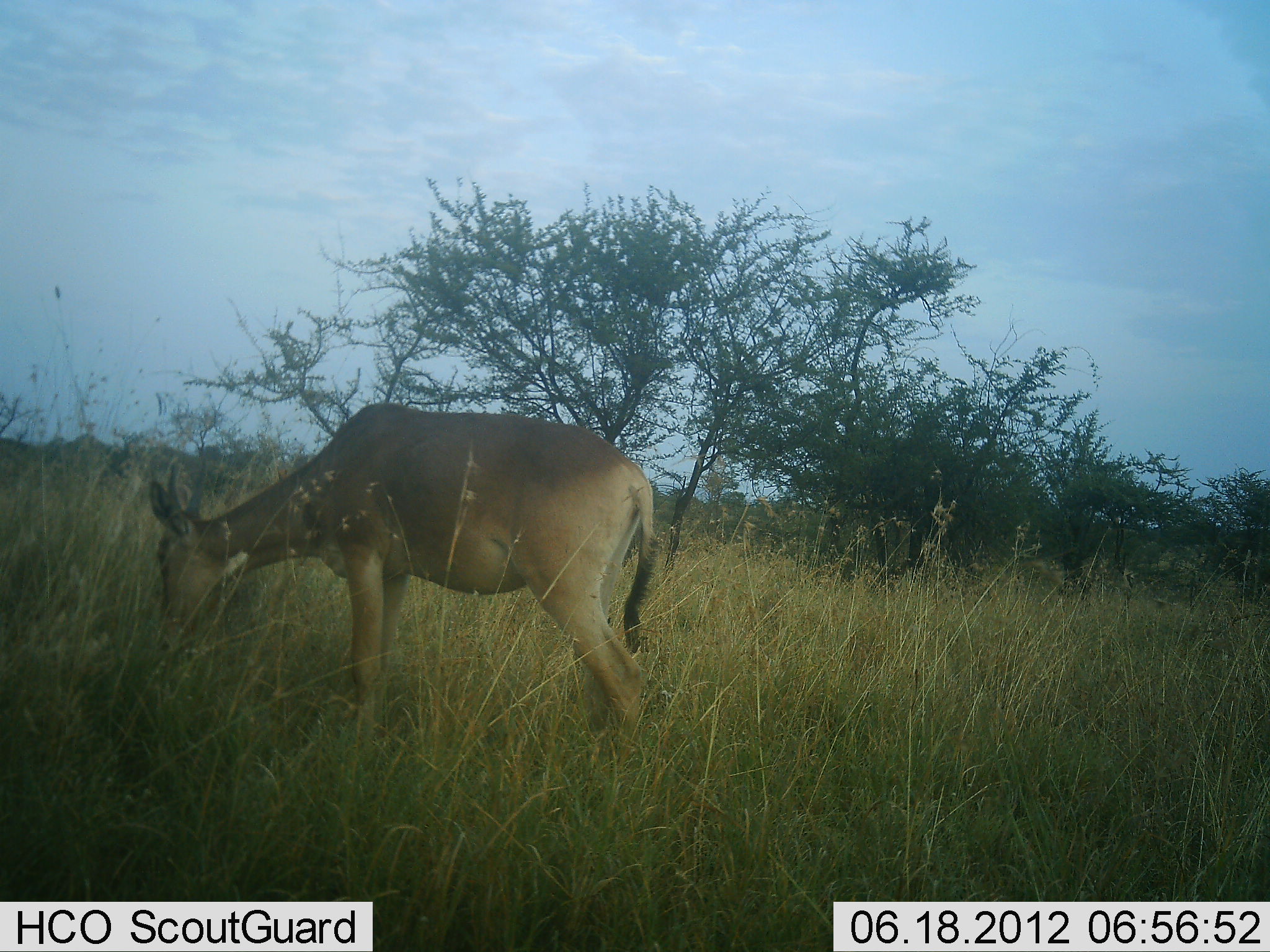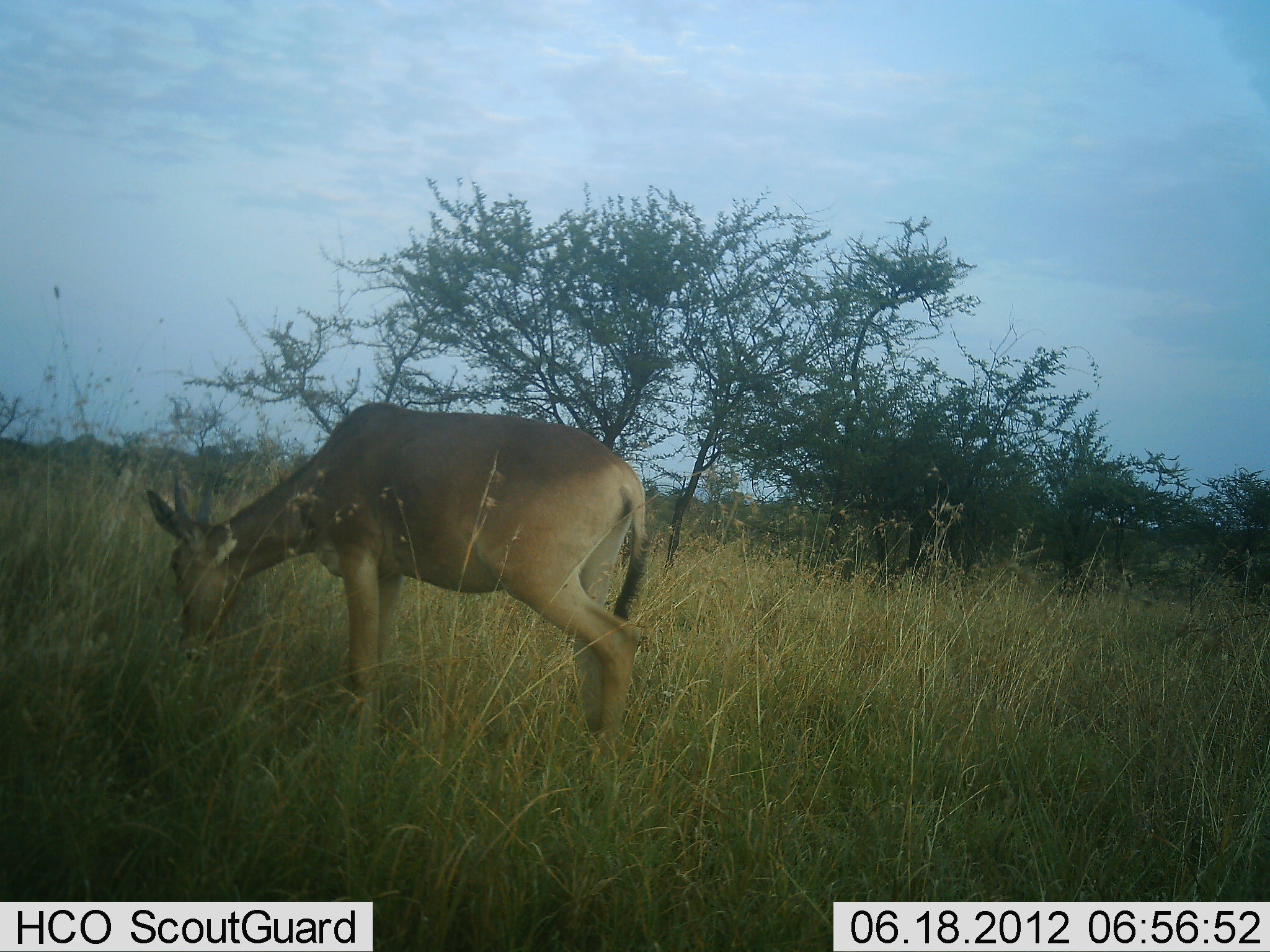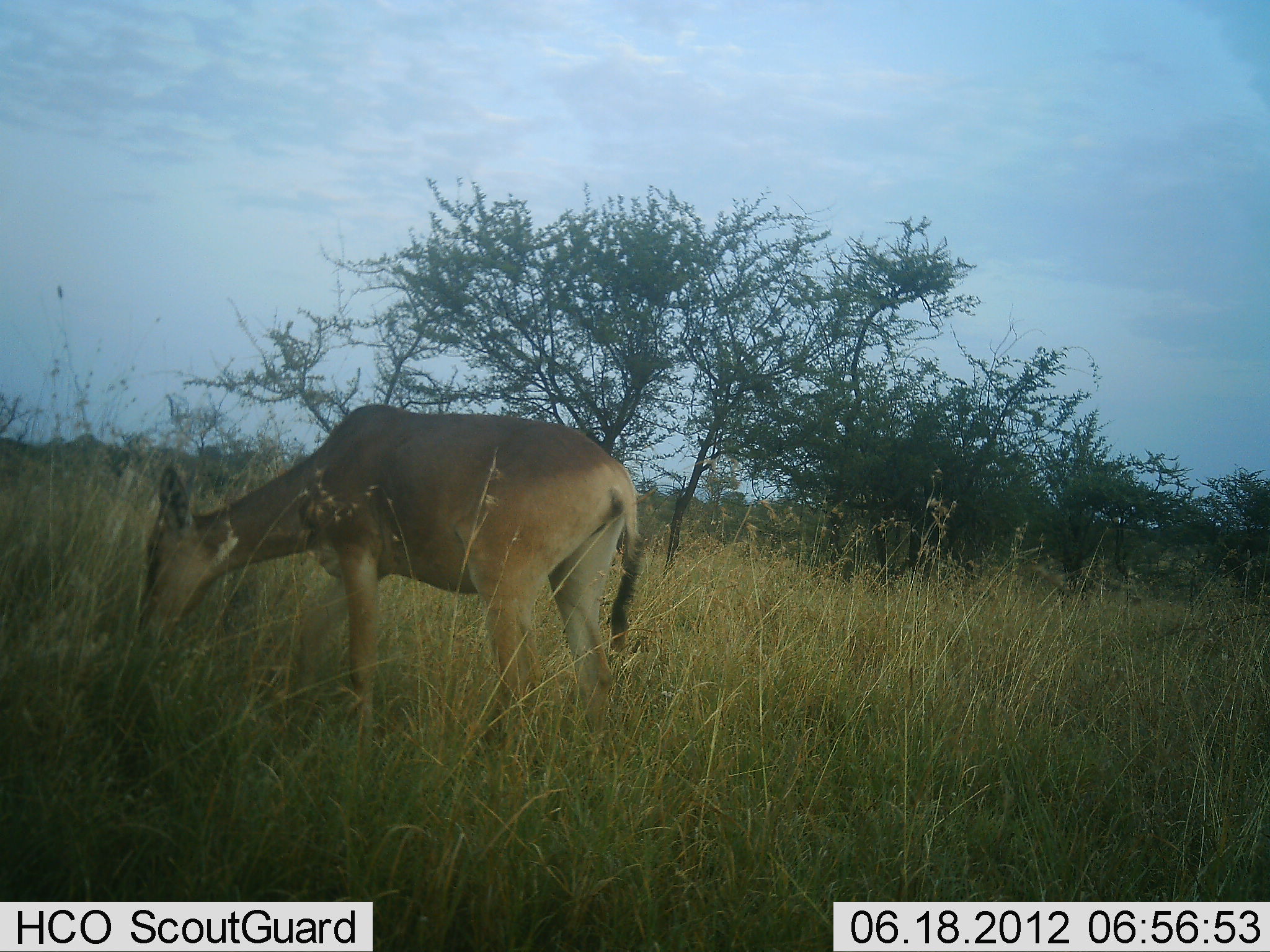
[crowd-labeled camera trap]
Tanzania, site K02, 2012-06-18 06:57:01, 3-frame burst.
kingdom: Animalia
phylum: Chordata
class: Mammalia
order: Artiodactyla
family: Bovidae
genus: Alcelaphus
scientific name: Alcelaphus buselaphus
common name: hartebeest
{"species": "hartebeest (Alcelaphus buselaphus)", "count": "1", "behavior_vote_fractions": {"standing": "0%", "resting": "0%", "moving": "0%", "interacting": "0%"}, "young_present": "0%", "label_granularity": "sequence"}